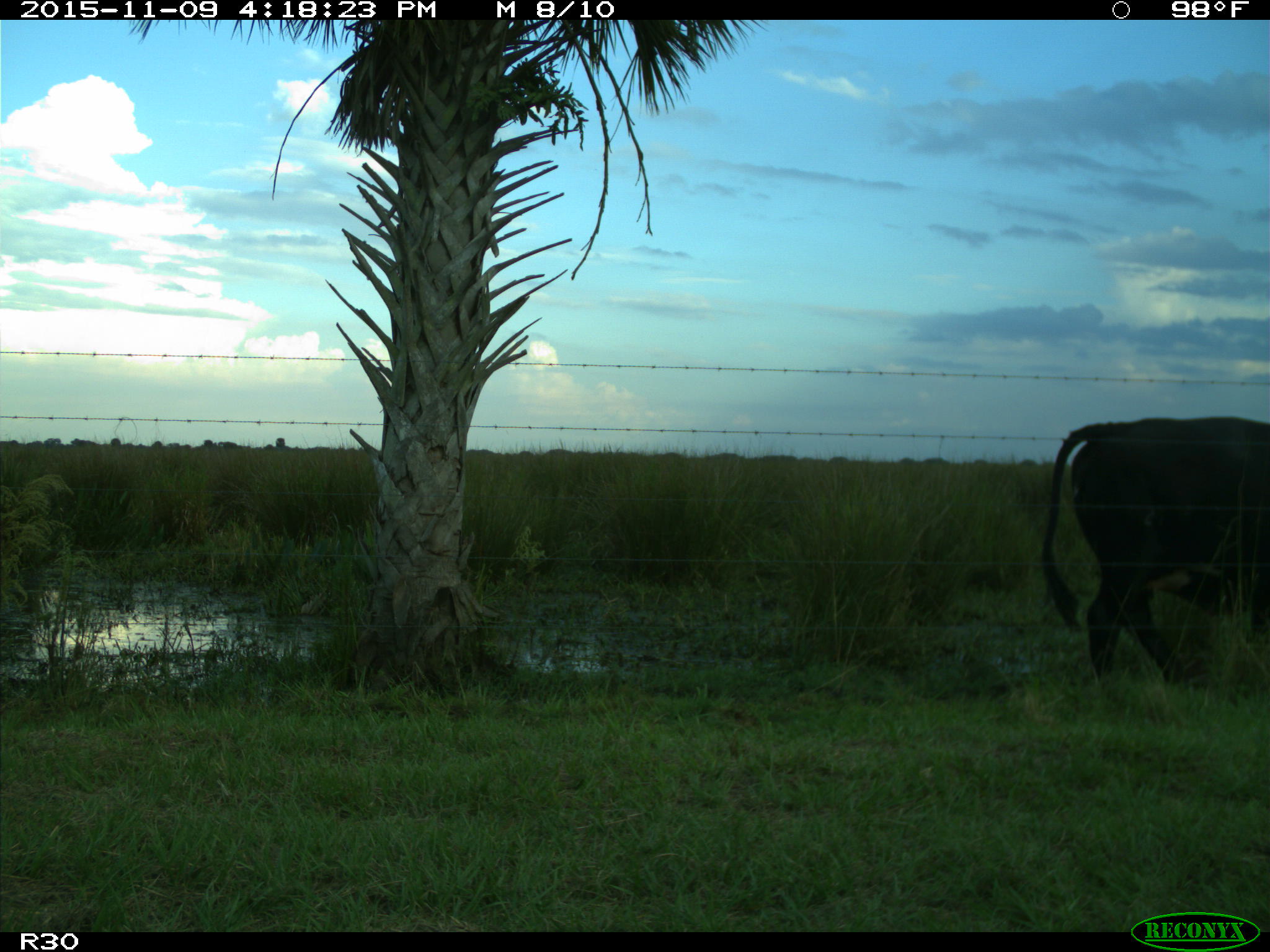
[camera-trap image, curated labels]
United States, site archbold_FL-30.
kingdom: Animalia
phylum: Chordata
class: Mammalia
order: Artiodactyla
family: Bovidae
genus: Bos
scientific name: Bos taurus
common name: domestic cow